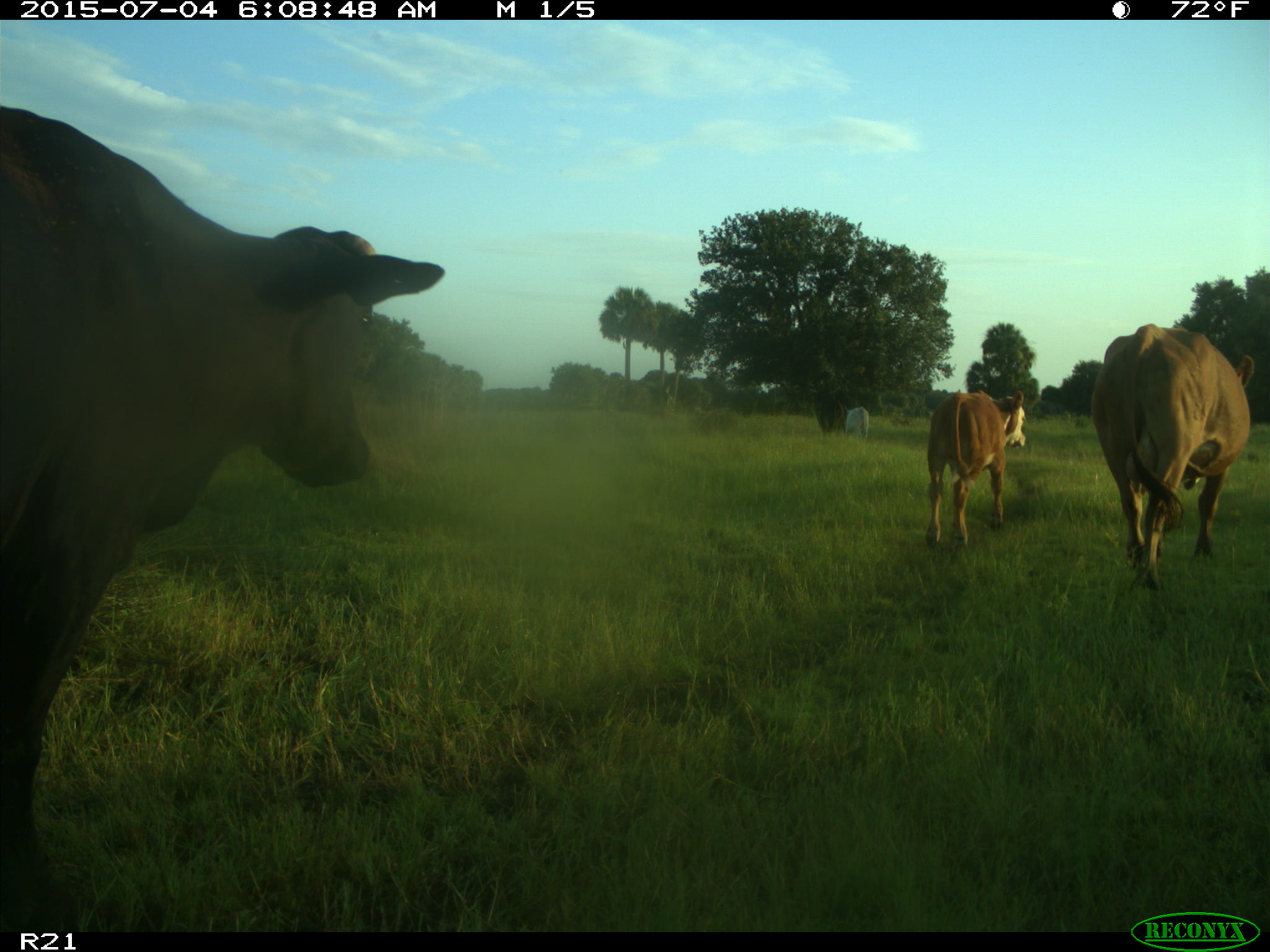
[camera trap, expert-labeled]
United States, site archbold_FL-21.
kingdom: Animalia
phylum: Chordata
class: Mammalia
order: Artiodactyla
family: Bovidae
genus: Bos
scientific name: Bos taurus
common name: domestic cow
Bos taurus (domestic cow).